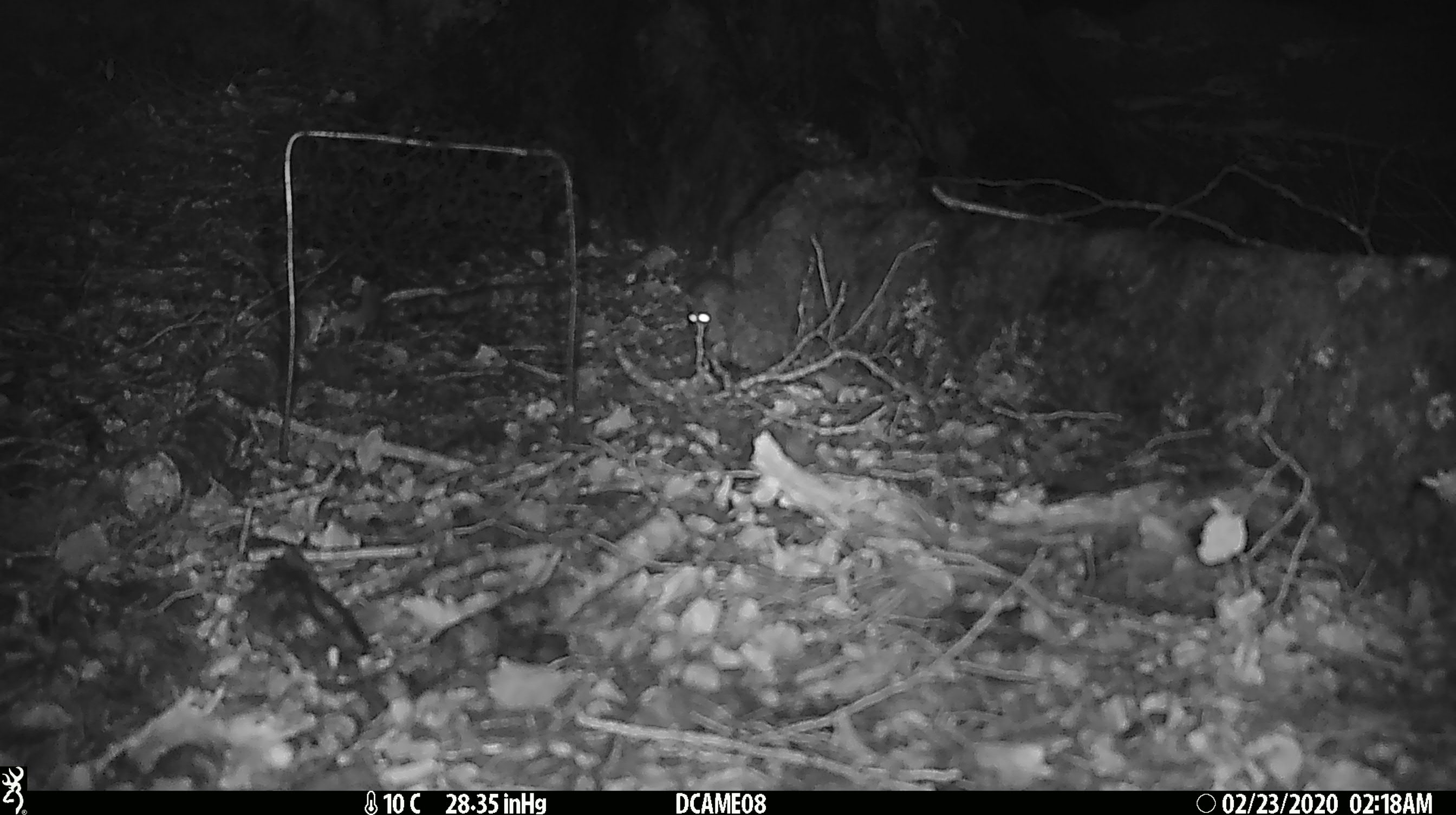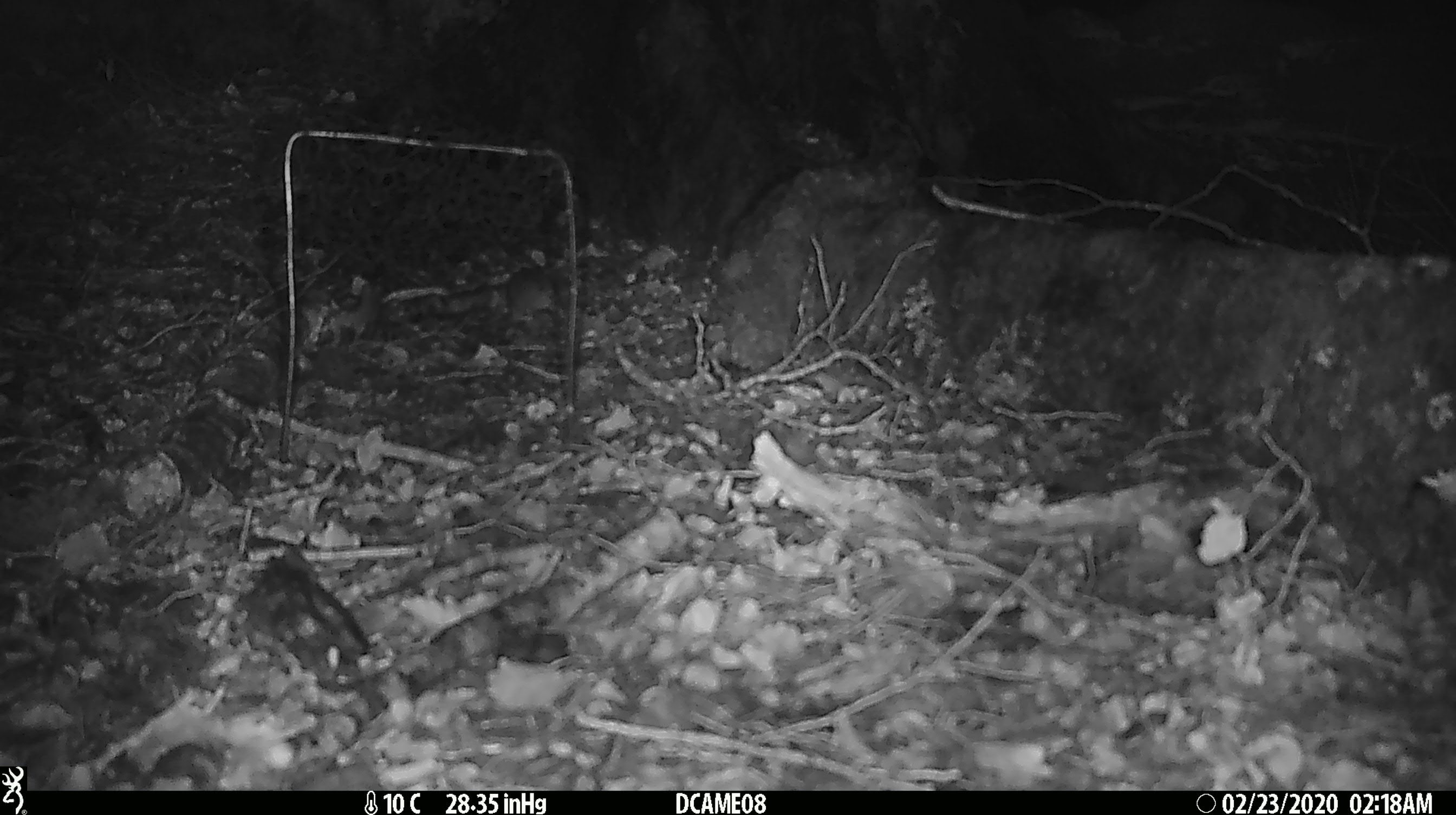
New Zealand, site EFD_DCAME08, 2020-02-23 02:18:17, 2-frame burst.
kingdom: Animalia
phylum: Chordata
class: Mammalia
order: Rodentia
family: Muridae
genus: Mus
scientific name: Mus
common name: mouse